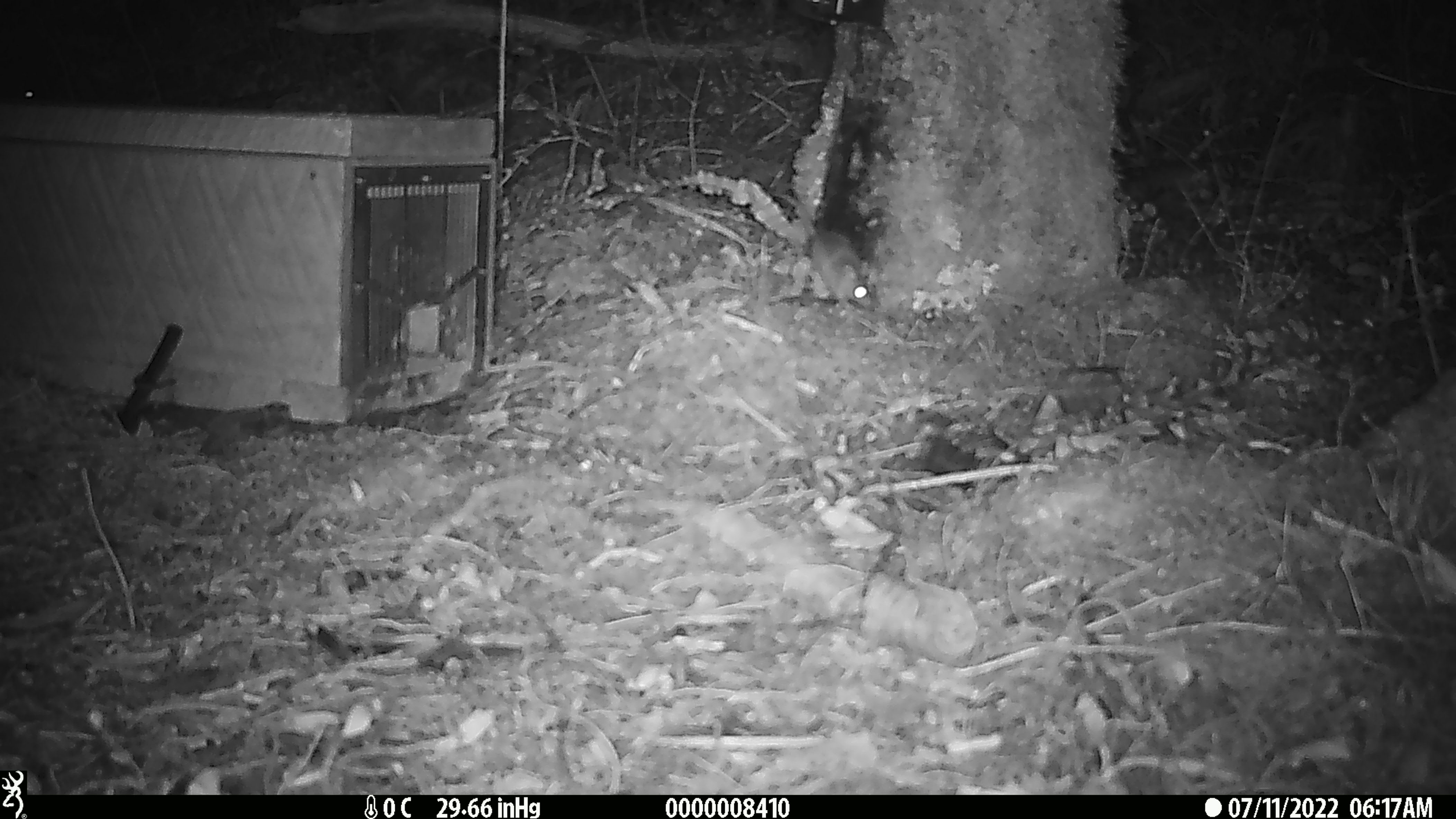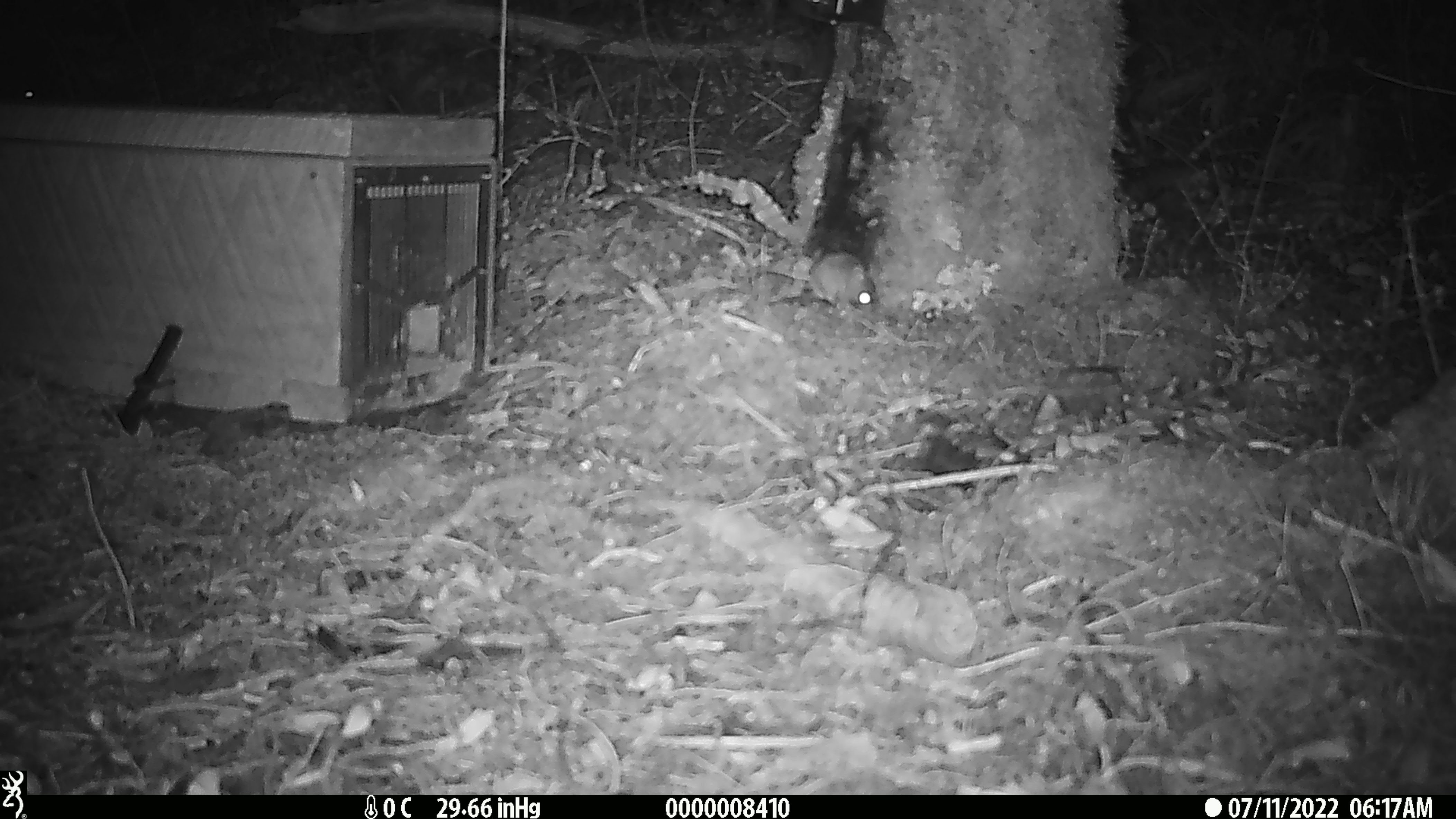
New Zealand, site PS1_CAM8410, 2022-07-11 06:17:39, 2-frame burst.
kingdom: Animalia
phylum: Chordata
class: Mammalia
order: Rodentia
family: Muridae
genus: Mus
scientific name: Mus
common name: mouse